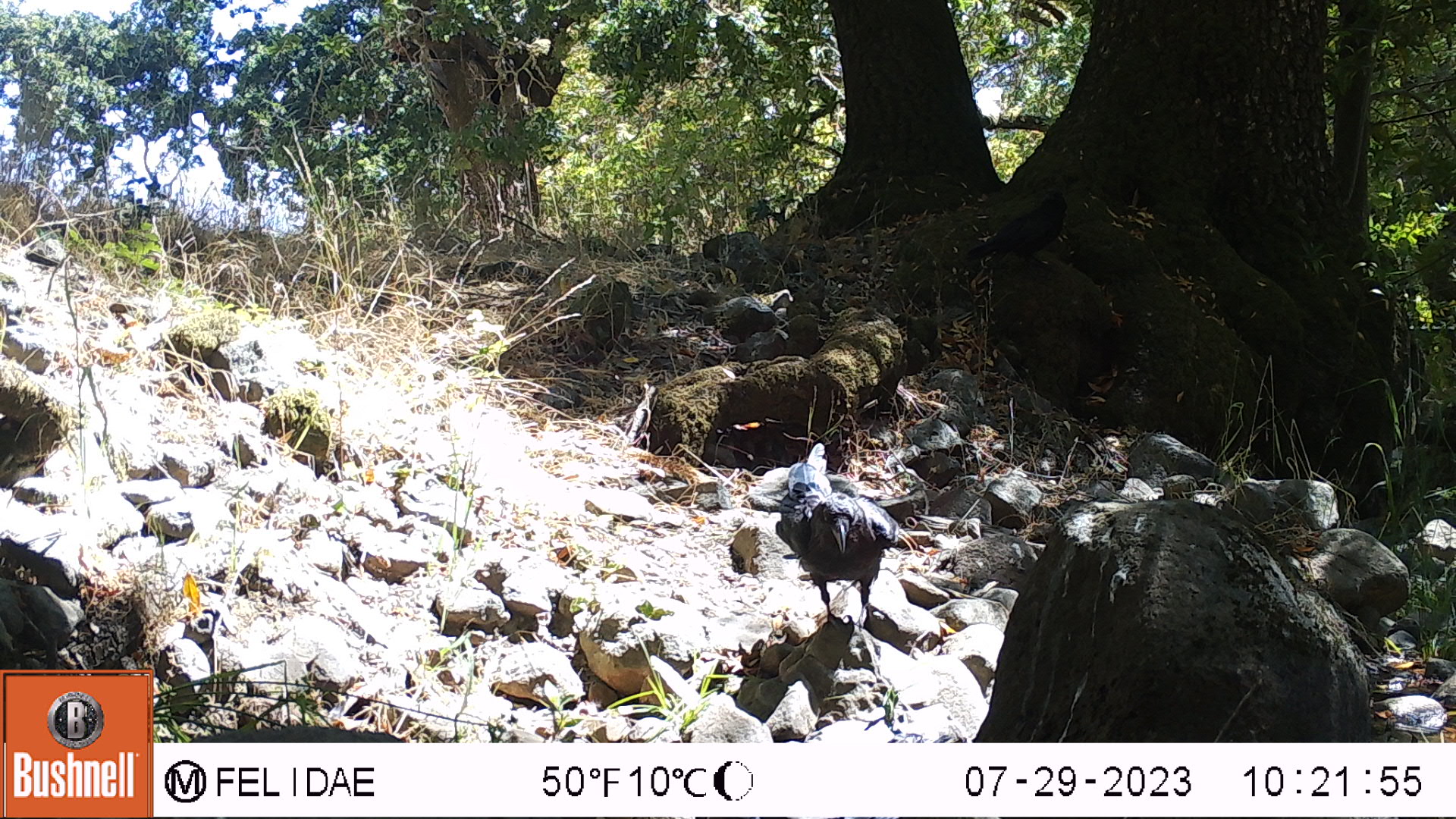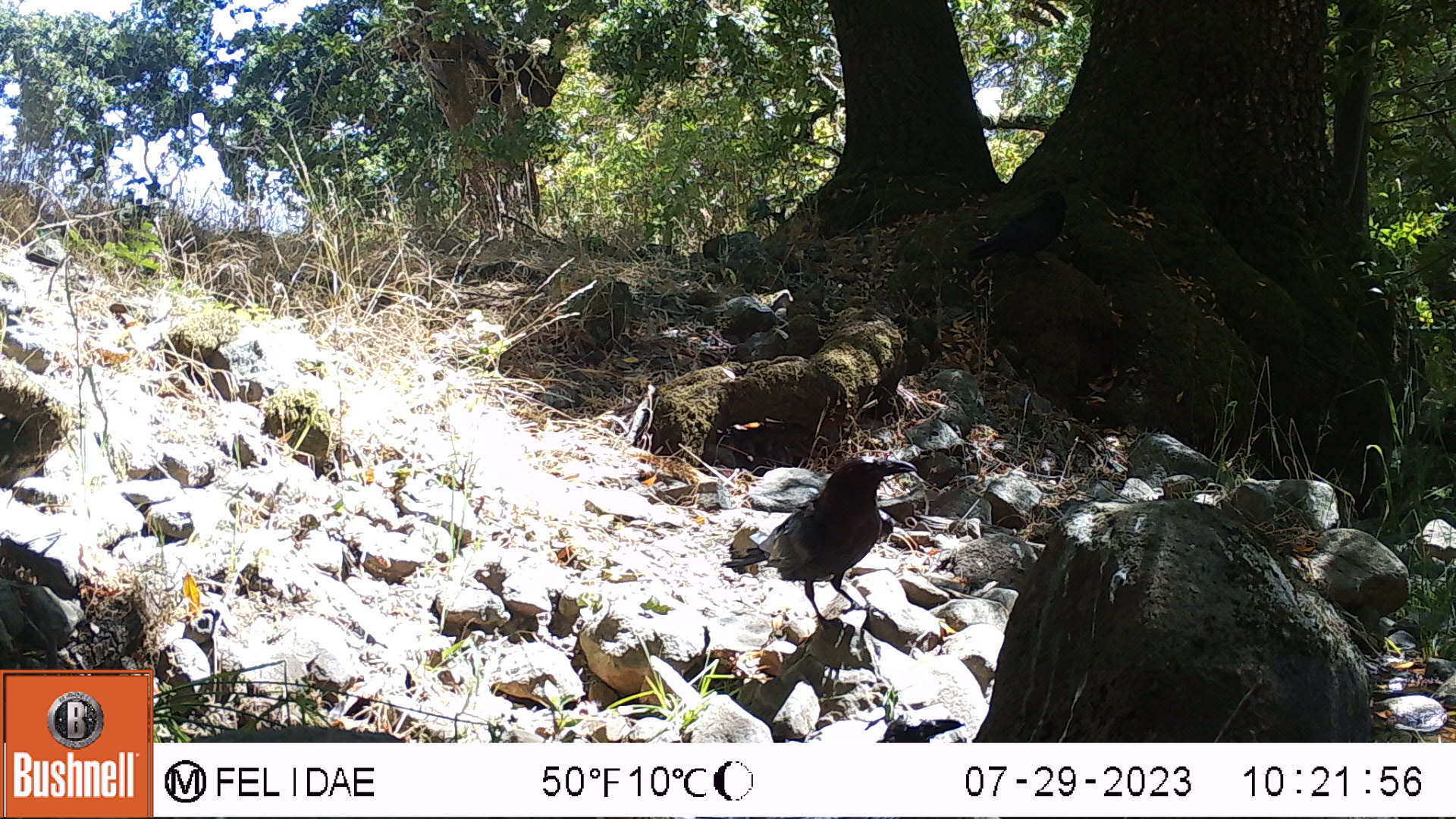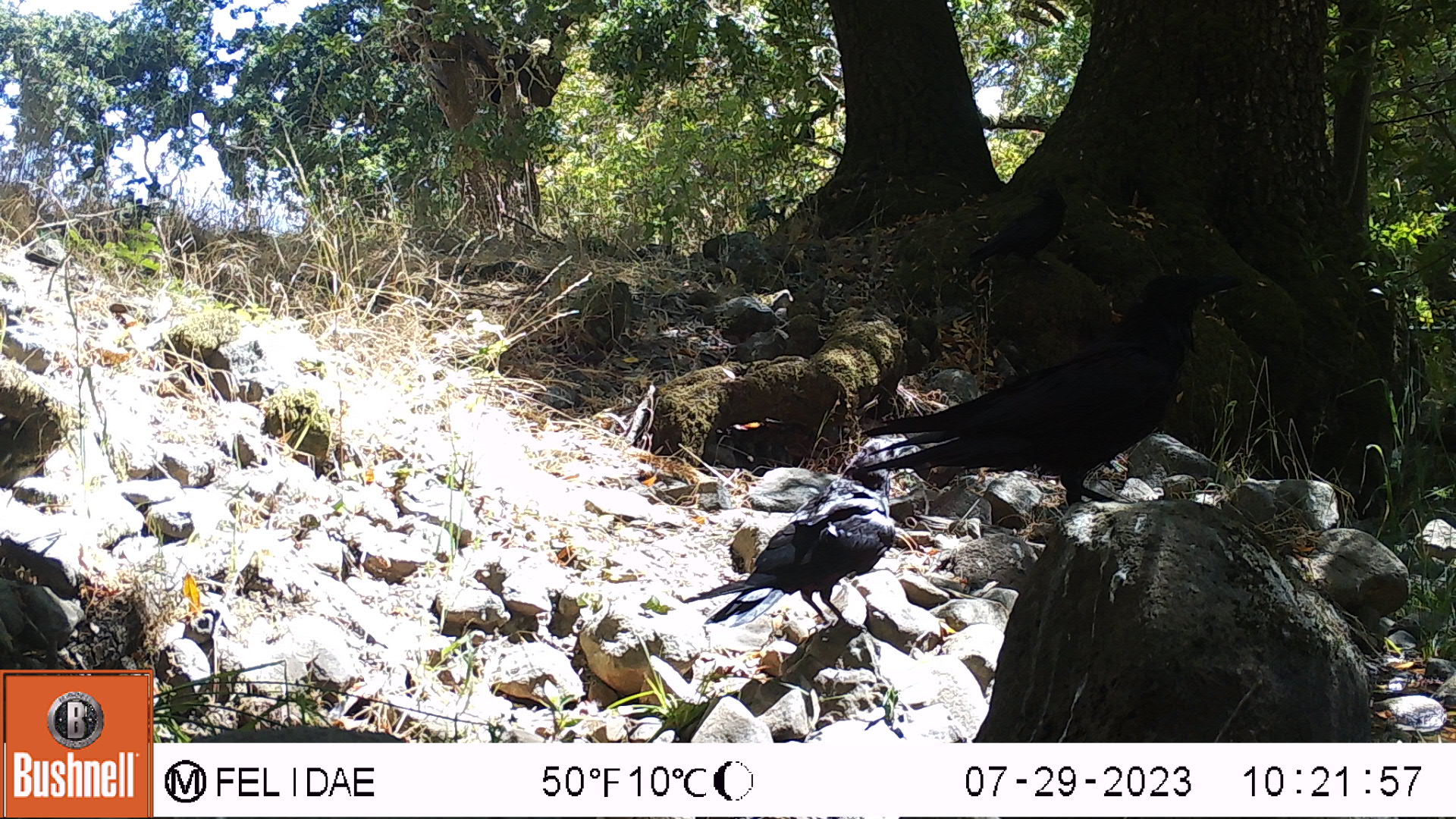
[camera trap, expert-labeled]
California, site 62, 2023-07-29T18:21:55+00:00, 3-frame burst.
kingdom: Animalia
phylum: Chordata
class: Aves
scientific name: Aves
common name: bird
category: unknown bird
Unknown bird (bird) (Aves).